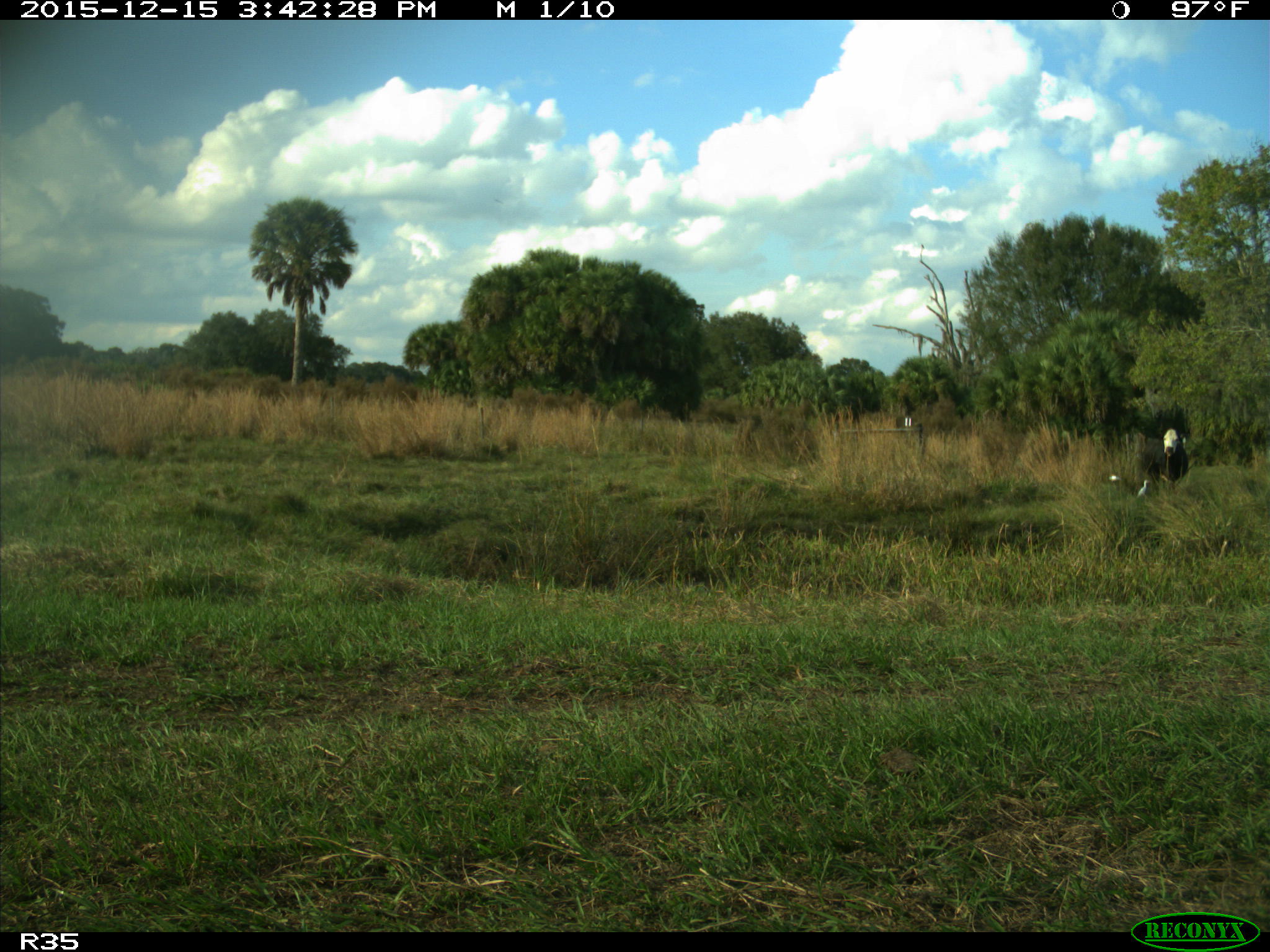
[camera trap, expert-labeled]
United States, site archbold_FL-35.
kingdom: Animalia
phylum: Chordata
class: Mammalia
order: Artiodactyla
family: Bovidae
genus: Bos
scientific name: Bos taurus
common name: domestic cow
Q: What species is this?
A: Bos taurus (domestic cow).